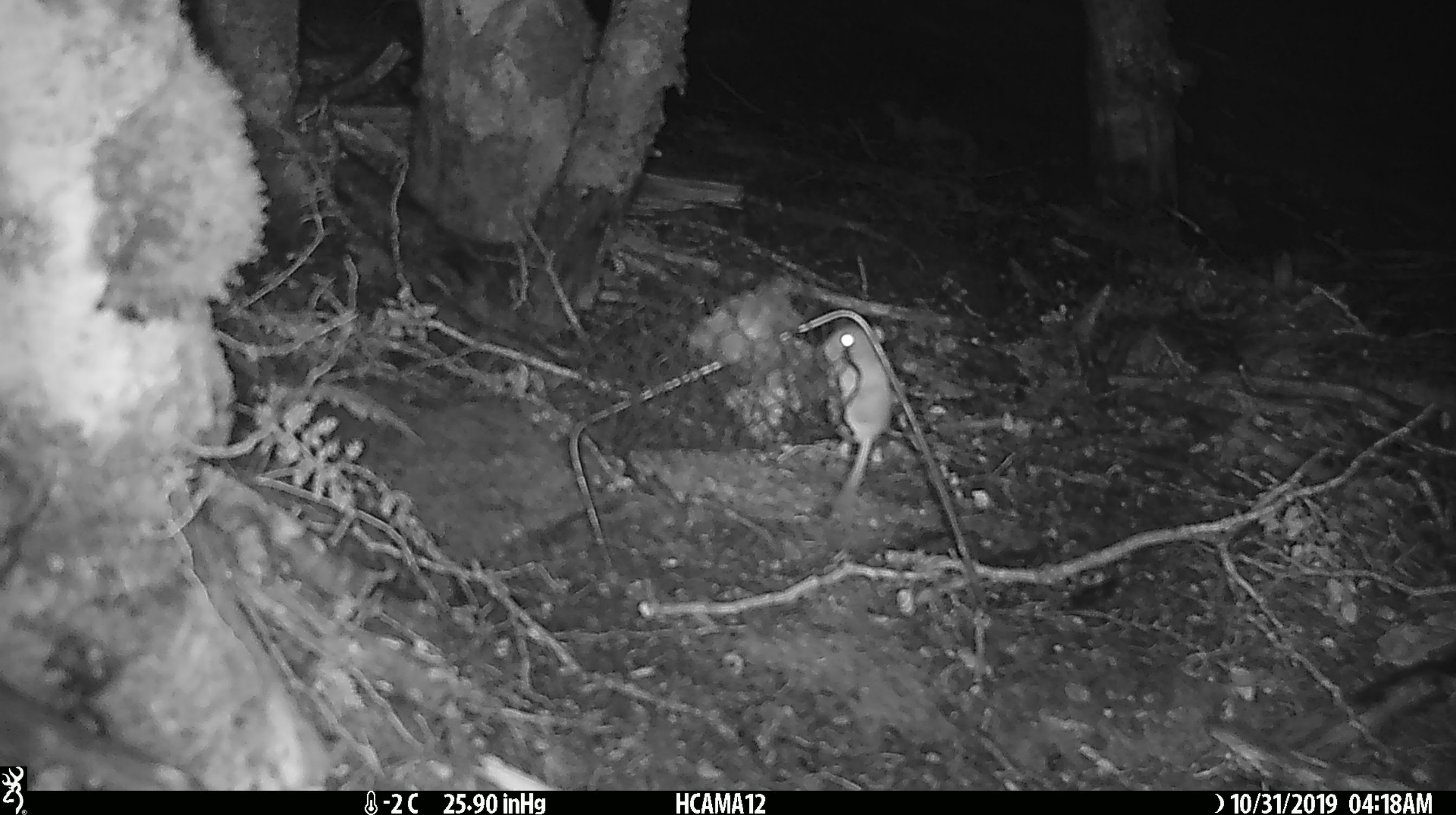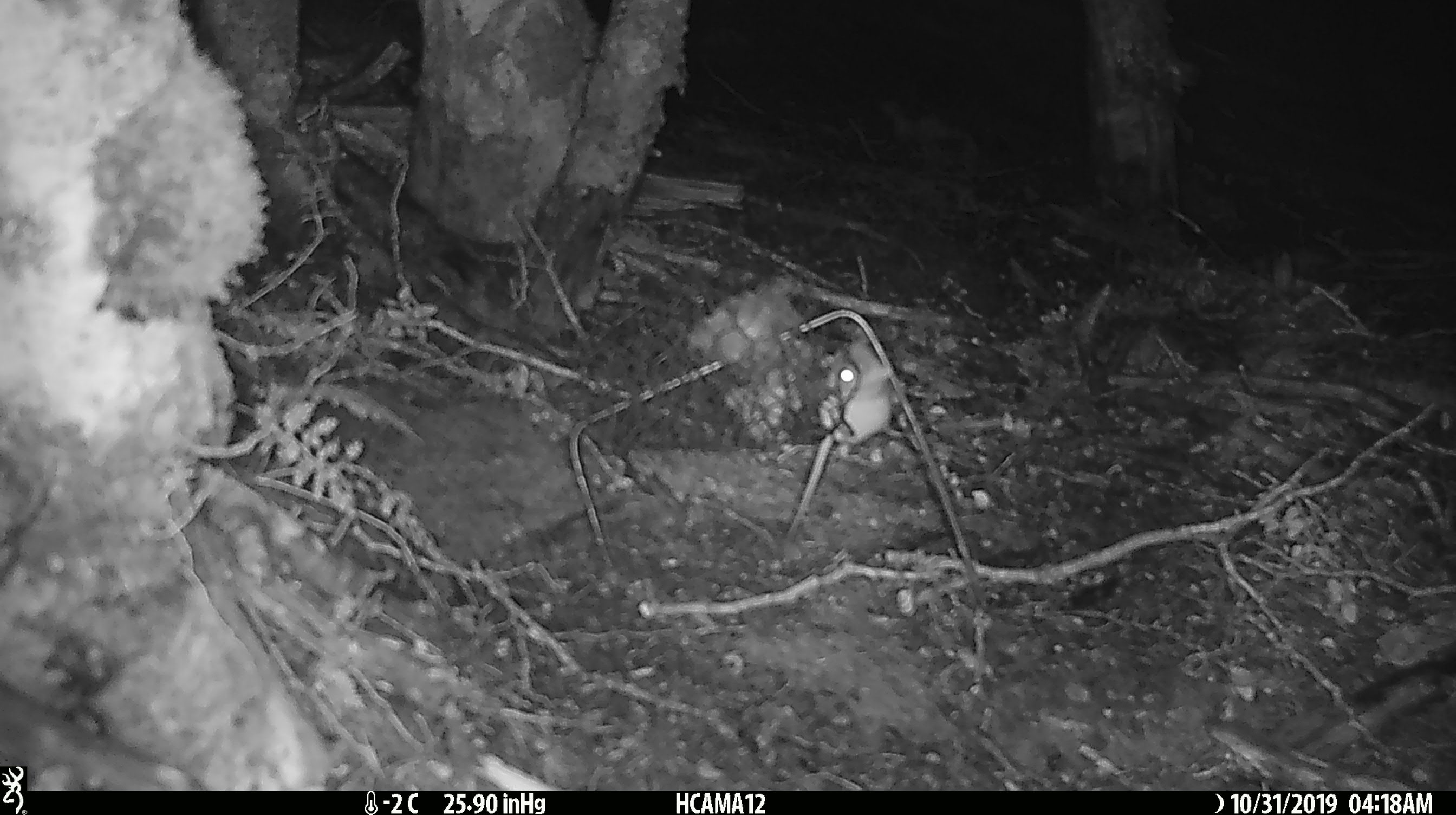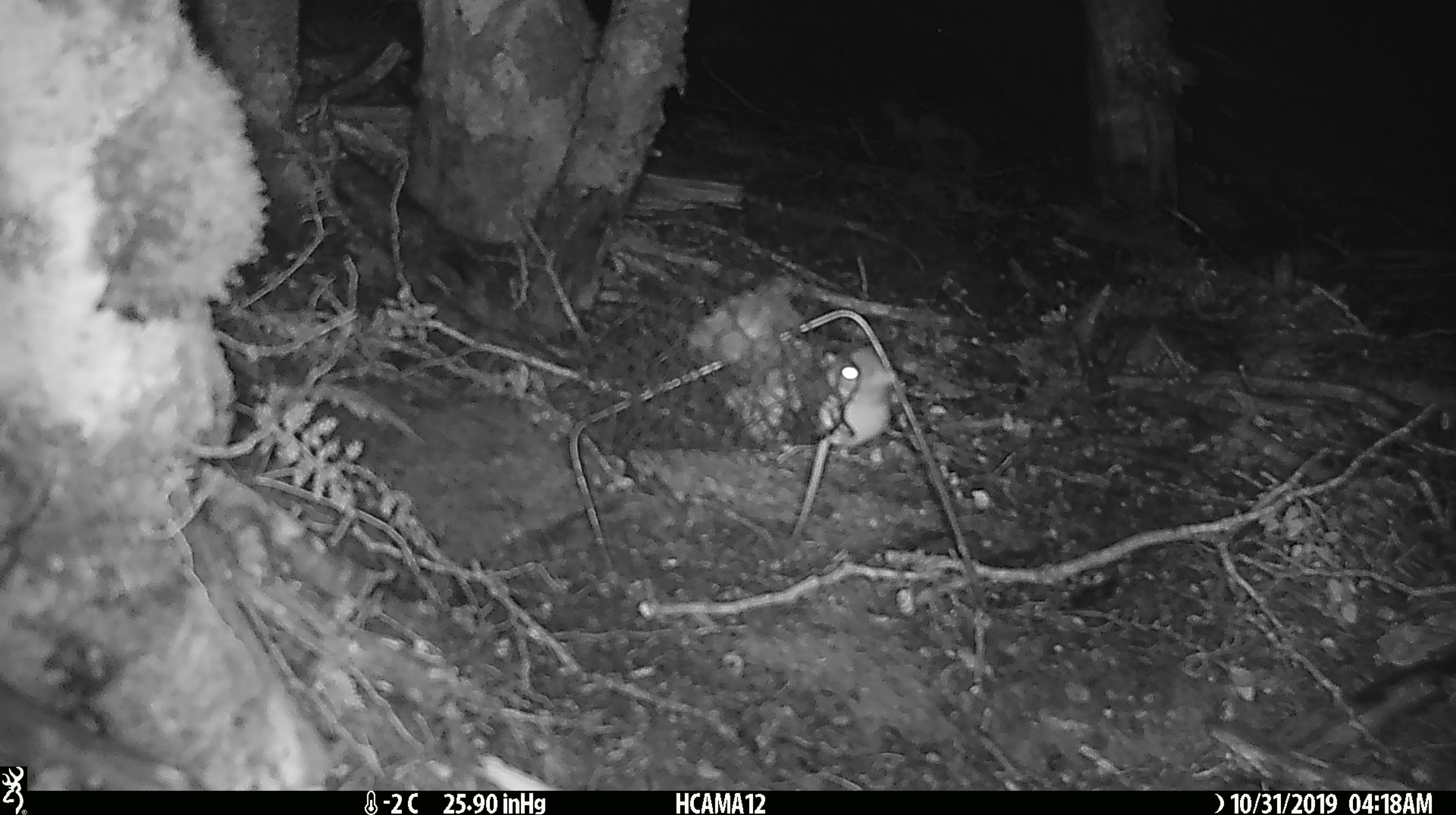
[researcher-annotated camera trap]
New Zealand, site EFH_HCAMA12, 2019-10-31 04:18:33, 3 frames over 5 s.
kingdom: Animalia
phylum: Chordata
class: Mammalia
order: Rodentia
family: Muridae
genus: Mus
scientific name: Mus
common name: mouse